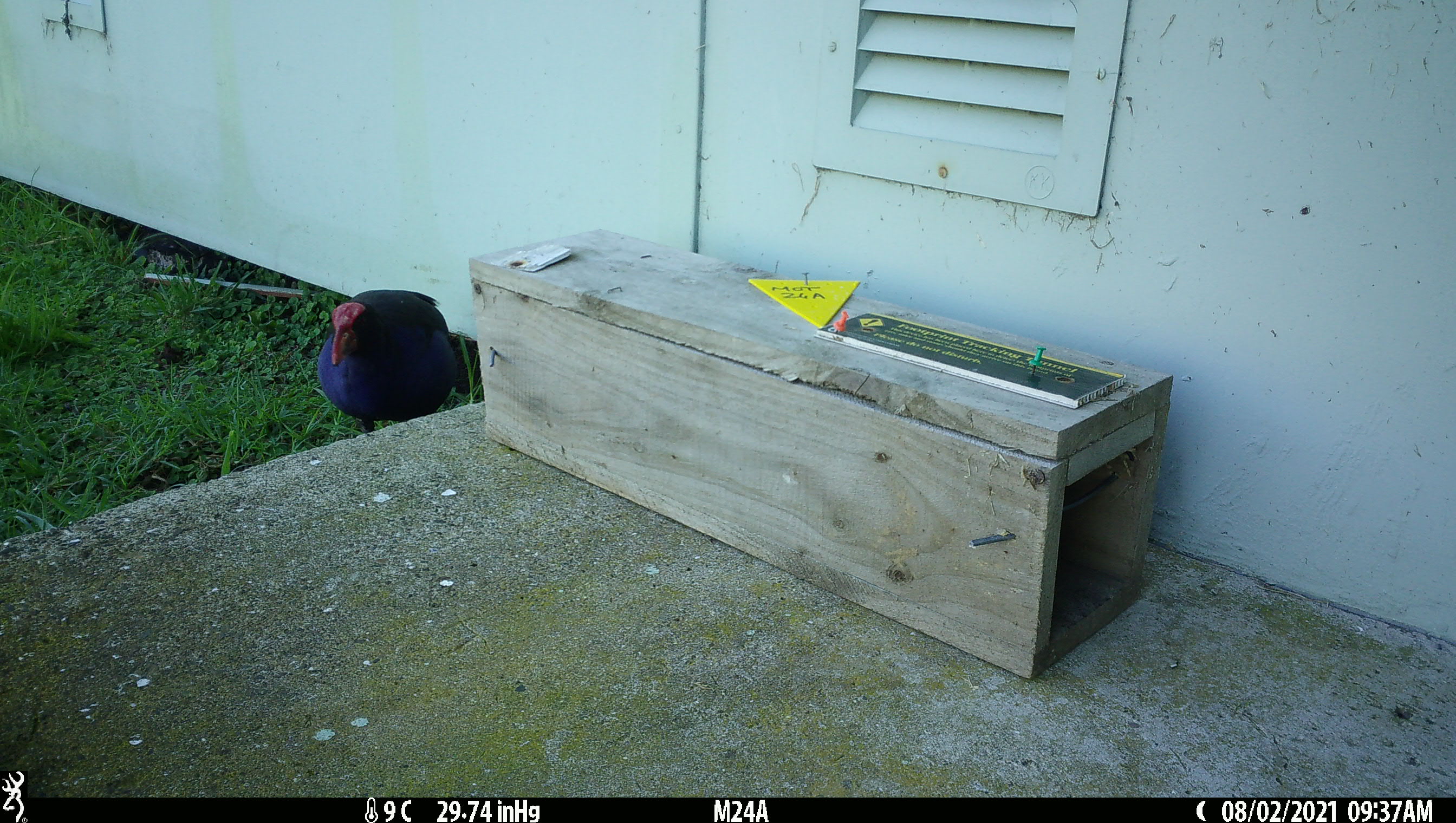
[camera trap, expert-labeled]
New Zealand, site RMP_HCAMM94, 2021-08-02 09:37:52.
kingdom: Animalia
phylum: Chordata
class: Aves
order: Gruiformes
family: Rallidae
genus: Porphyrio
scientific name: Porphyrio melanotus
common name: australasian swamphen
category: pukeko